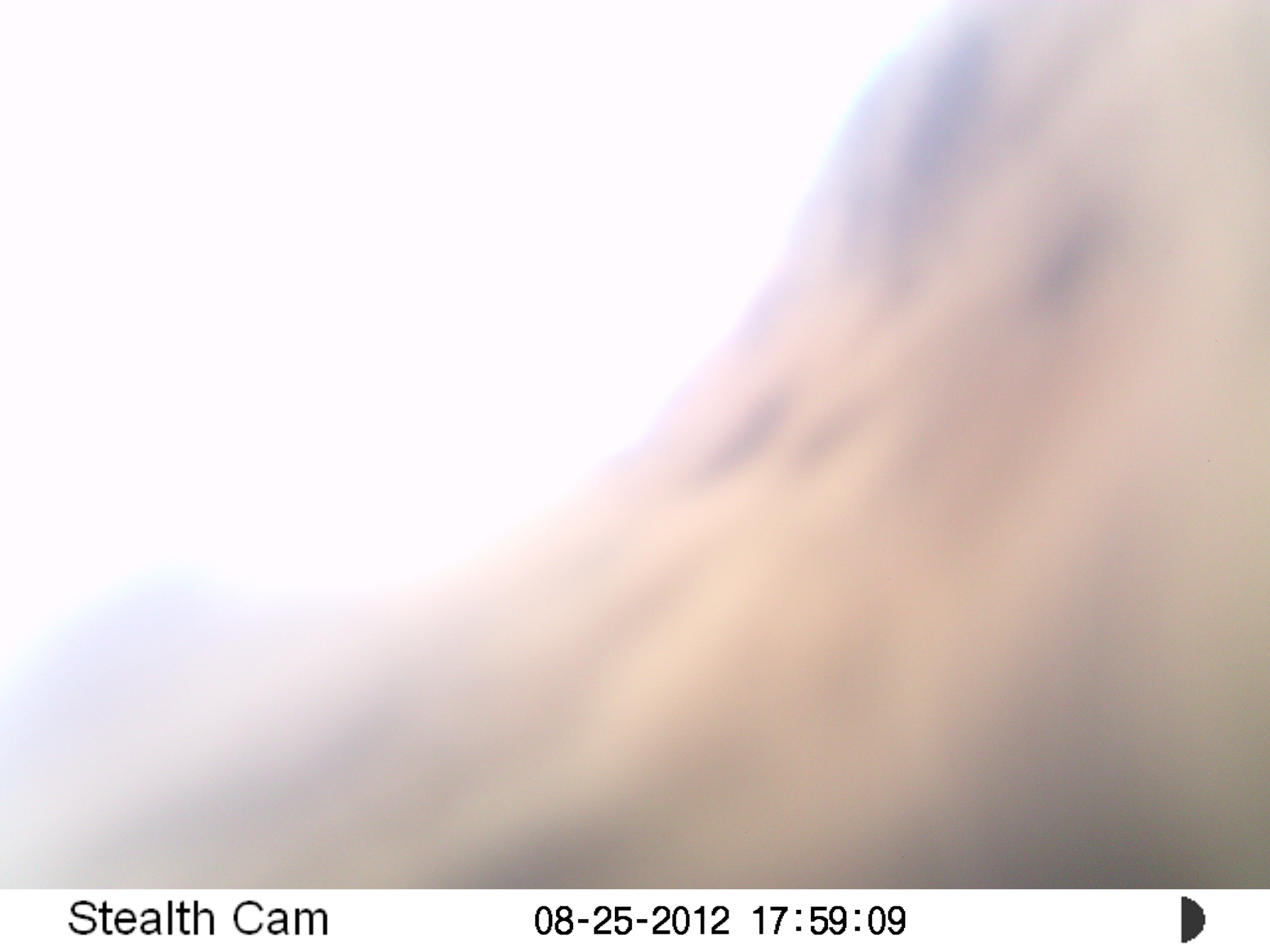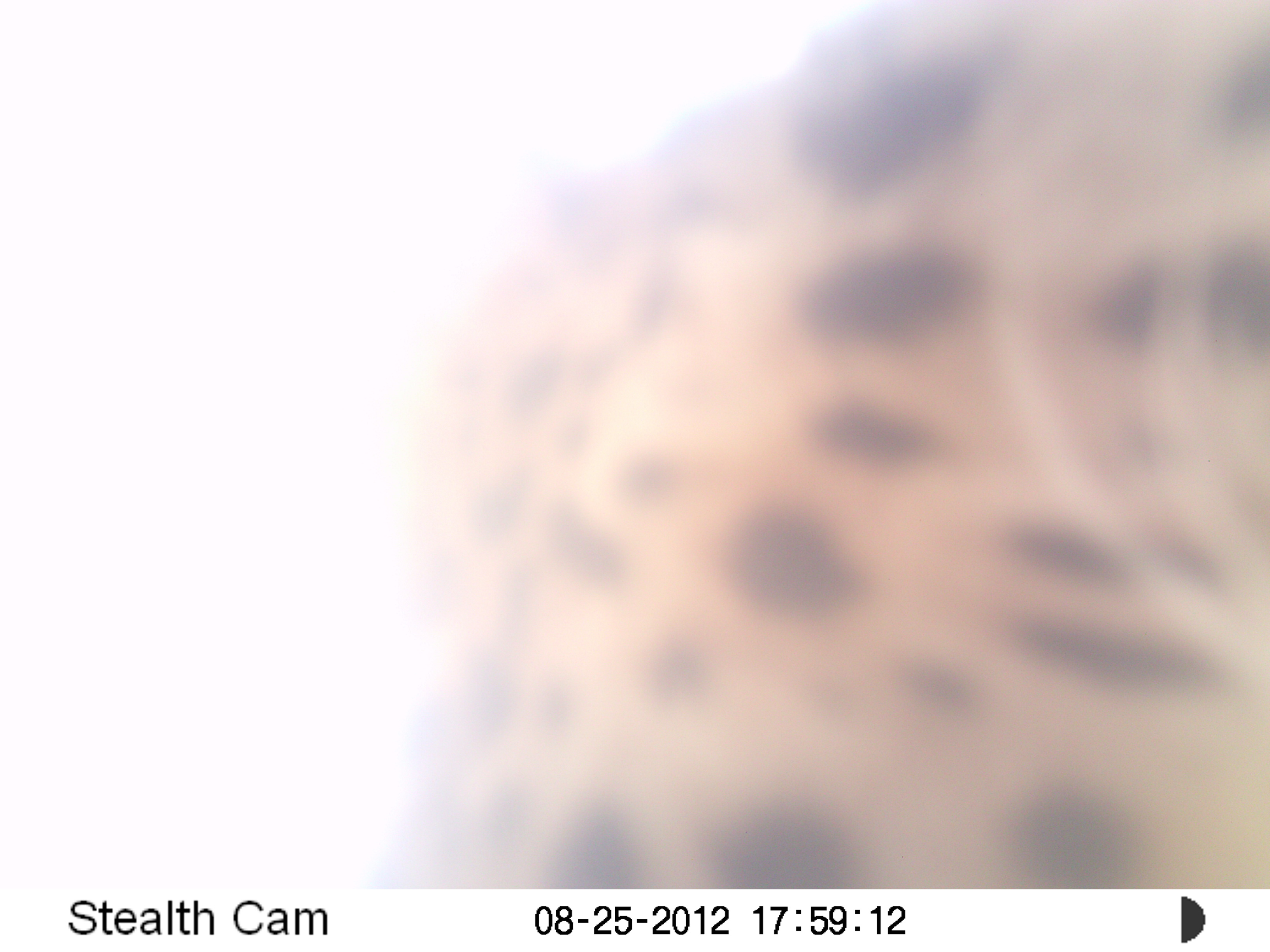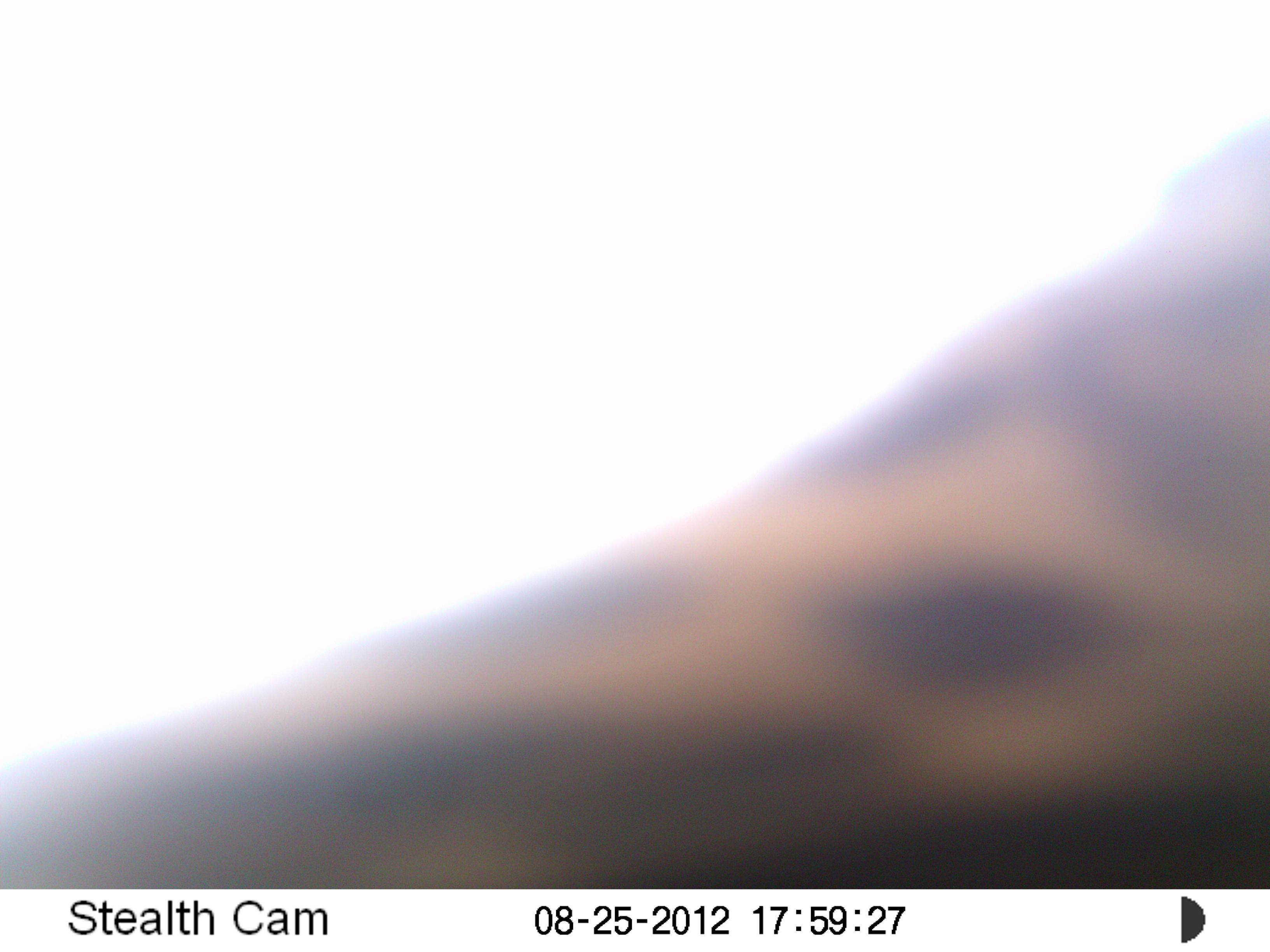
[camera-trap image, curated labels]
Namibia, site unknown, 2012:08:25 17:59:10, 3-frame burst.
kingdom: Animalia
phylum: Chordata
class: Mammalia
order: Carnivora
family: Felidae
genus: Panthera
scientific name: Panthera pardus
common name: leopard